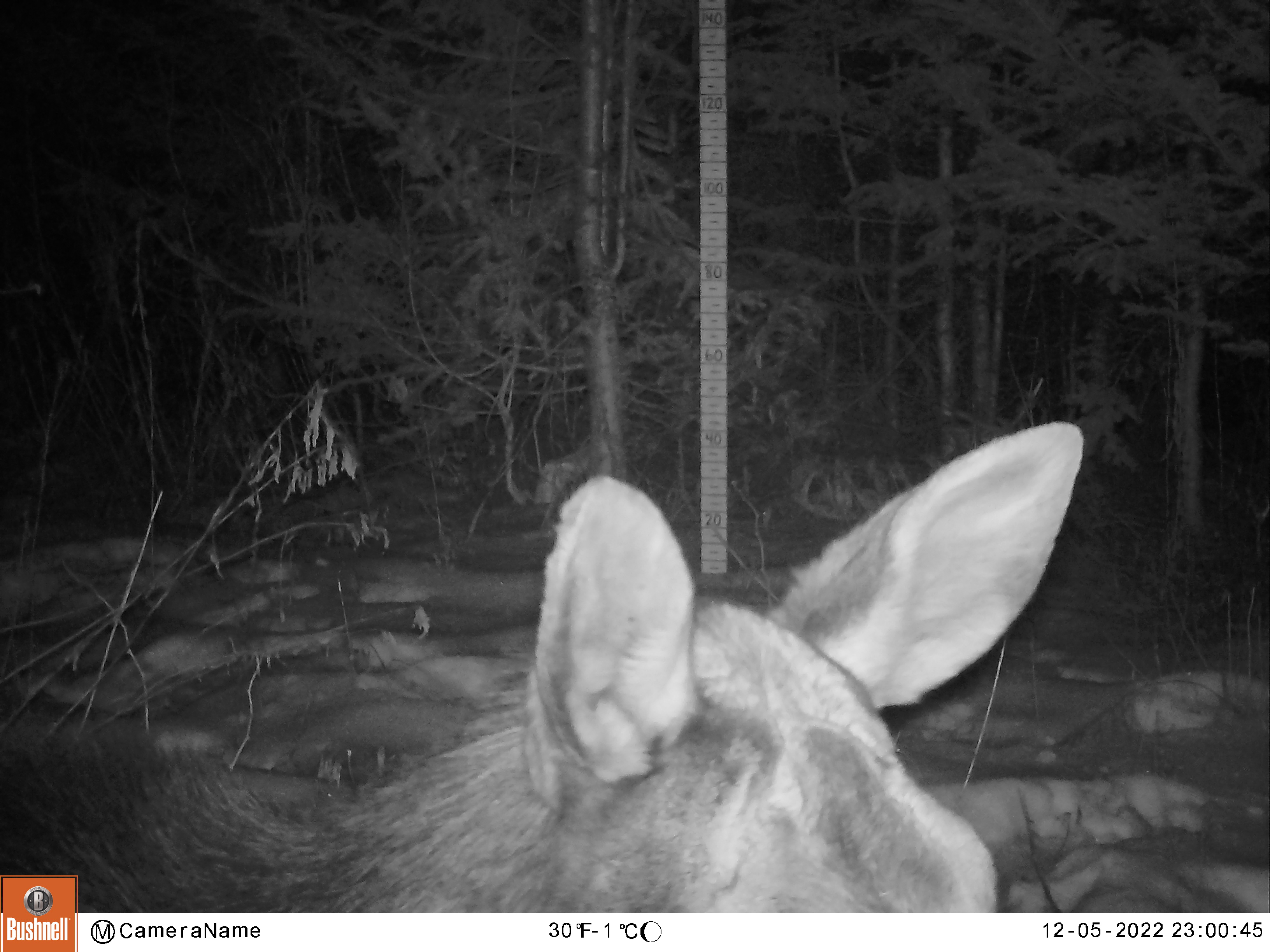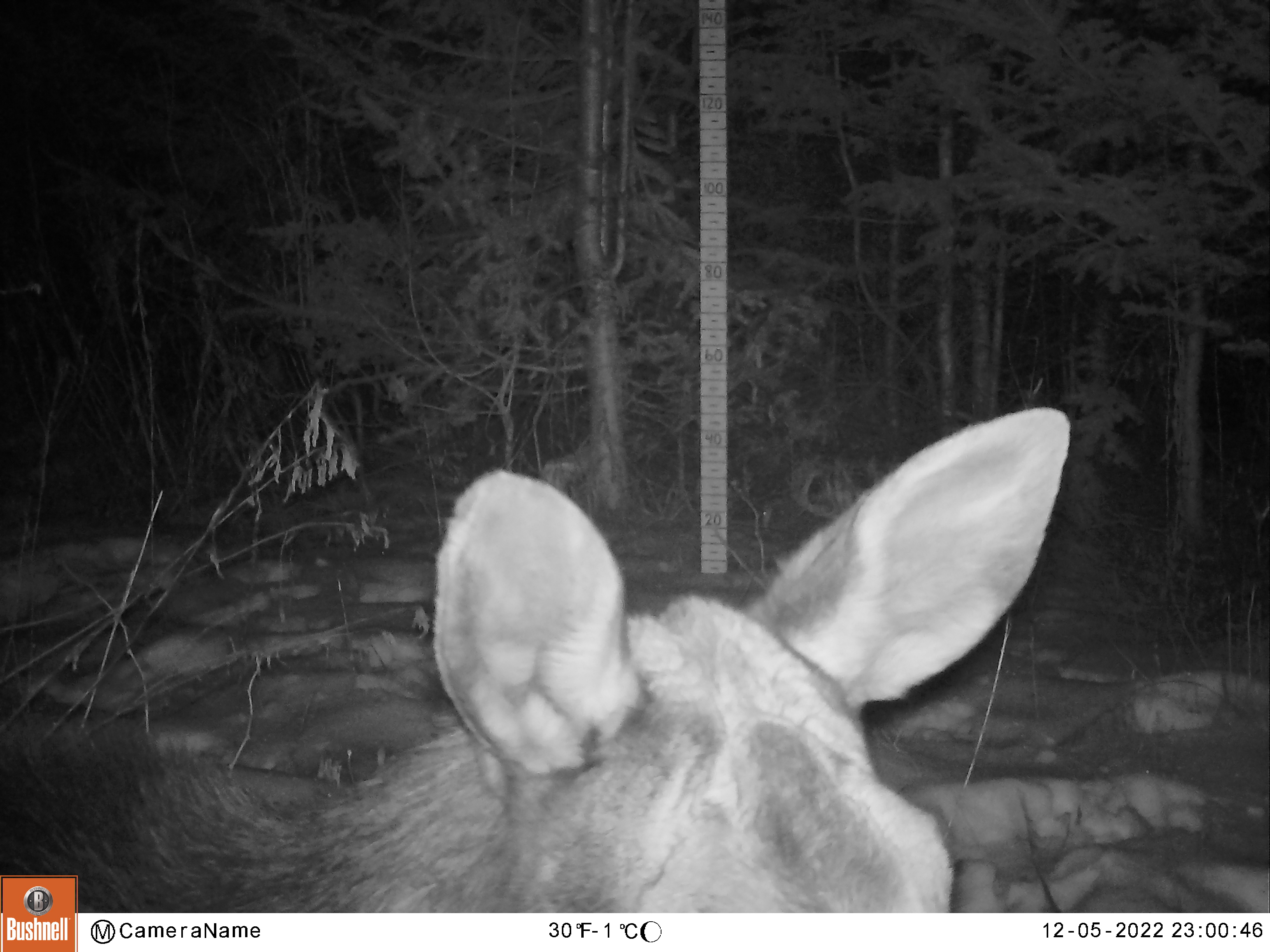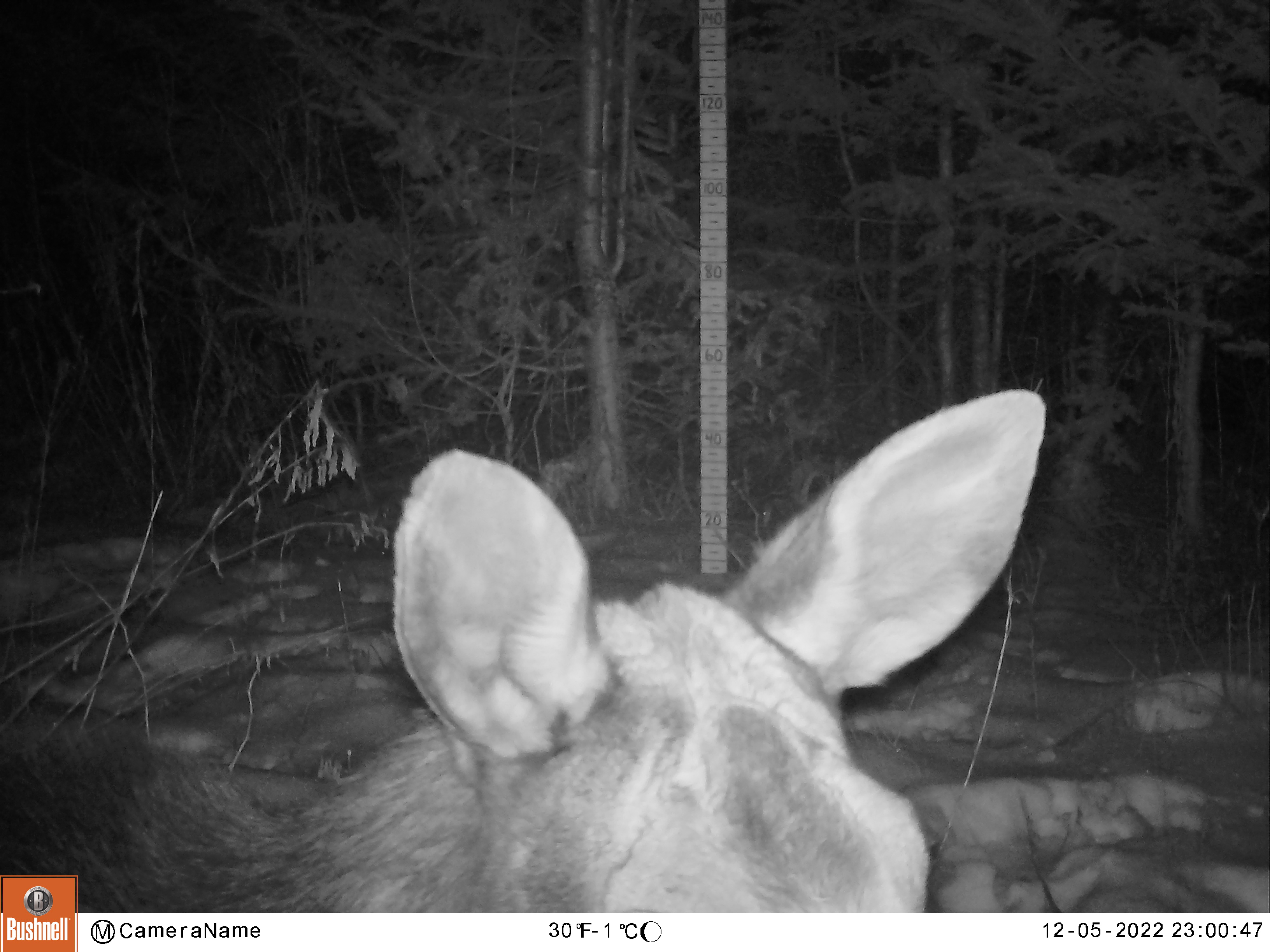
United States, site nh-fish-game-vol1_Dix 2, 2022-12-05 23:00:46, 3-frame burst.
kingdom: Animalia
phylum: Chordata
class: Mammalia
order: Artiodactyla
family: Cervidae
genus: Alces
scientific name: Alces alces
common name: moose